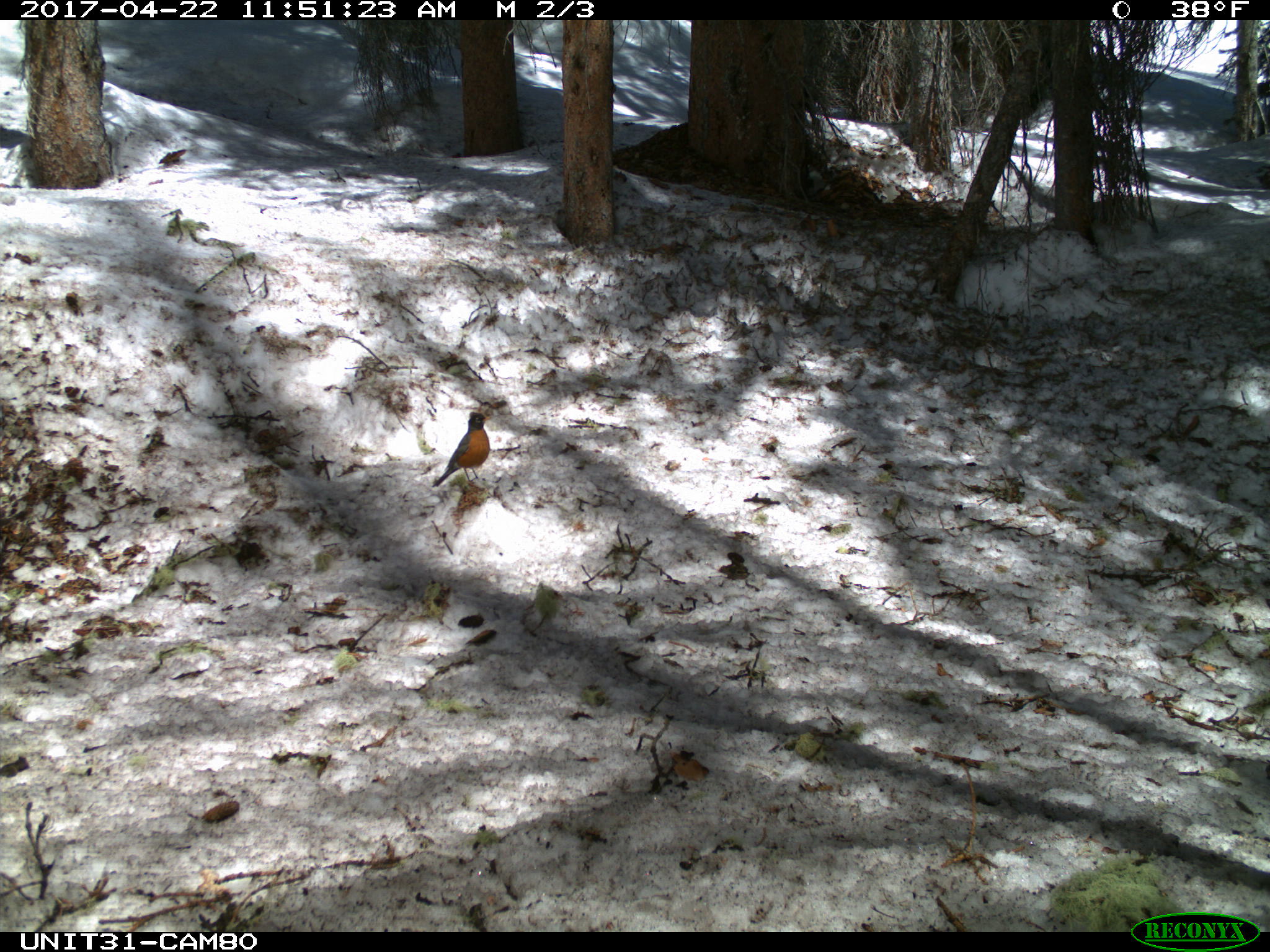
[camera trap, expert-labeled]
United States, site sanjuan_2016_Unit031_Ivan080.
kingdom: Animalia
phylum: Chordata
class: Aves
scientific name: Aves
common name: birds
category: unidentified bird